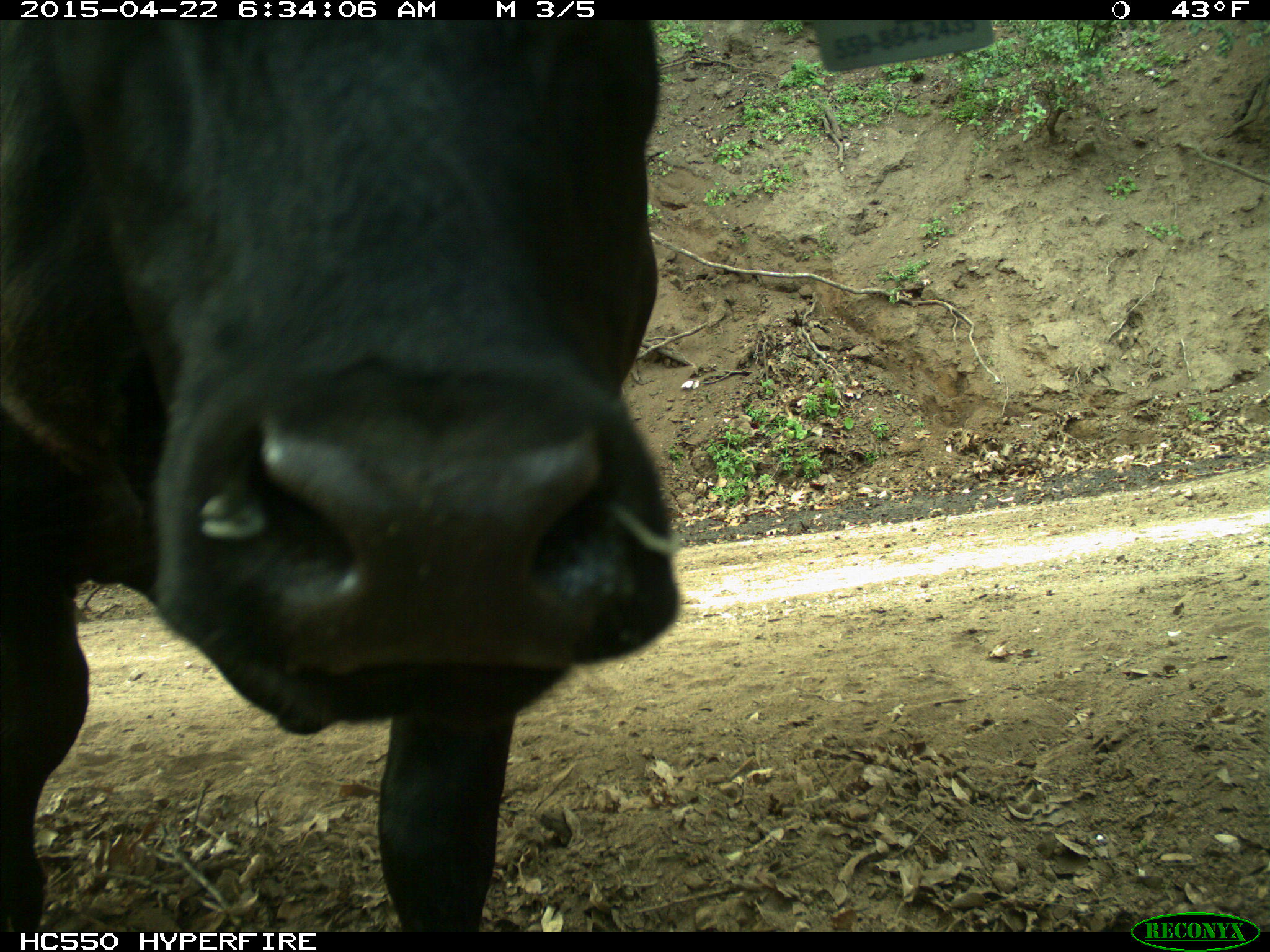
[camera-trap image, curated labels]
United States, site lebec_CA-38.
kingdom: Animalia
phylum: Chordata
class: Mammalia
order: Artiodactyla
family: Bovidae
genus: Bos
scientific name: Bos taurus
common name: domestic cow